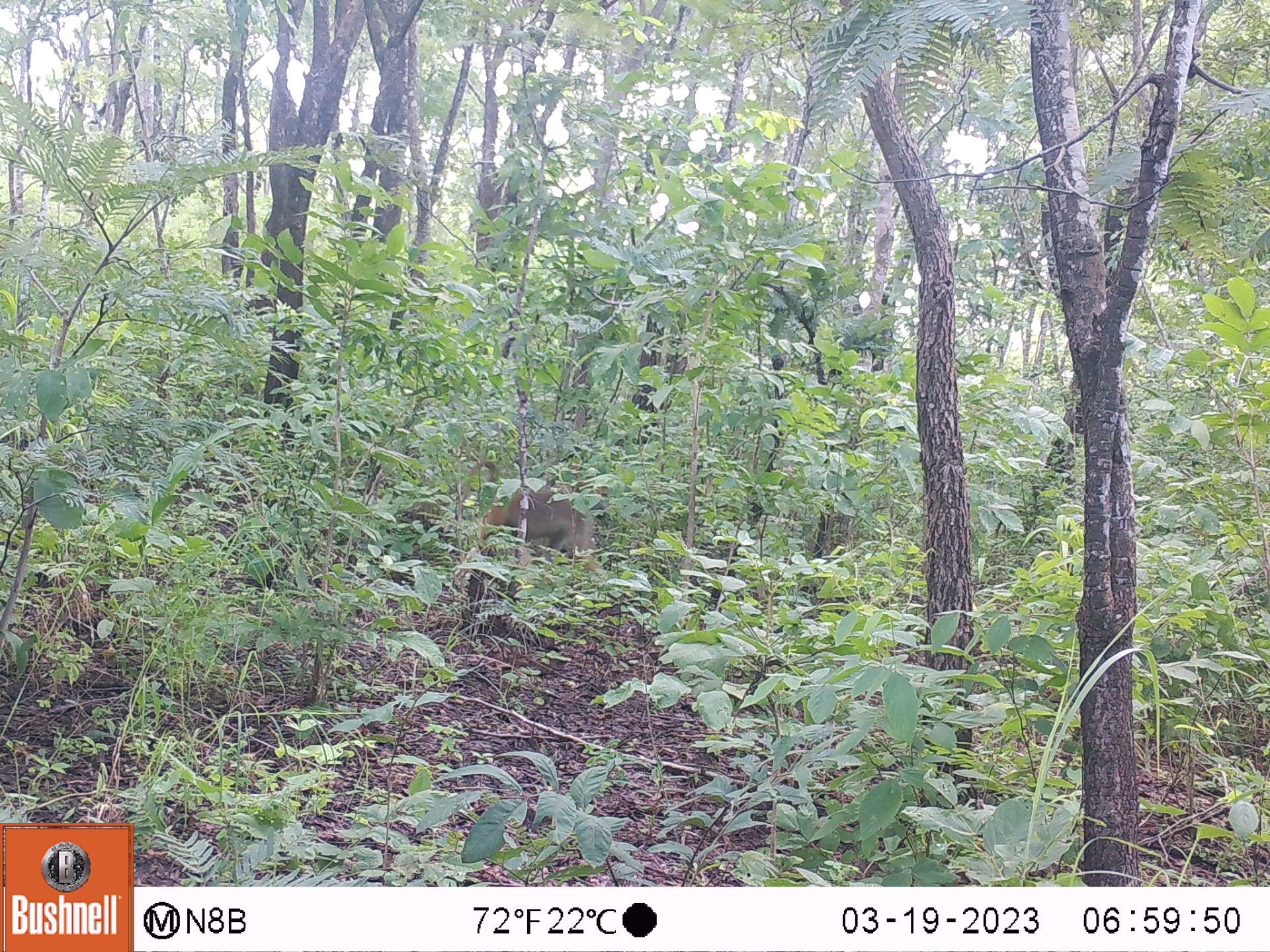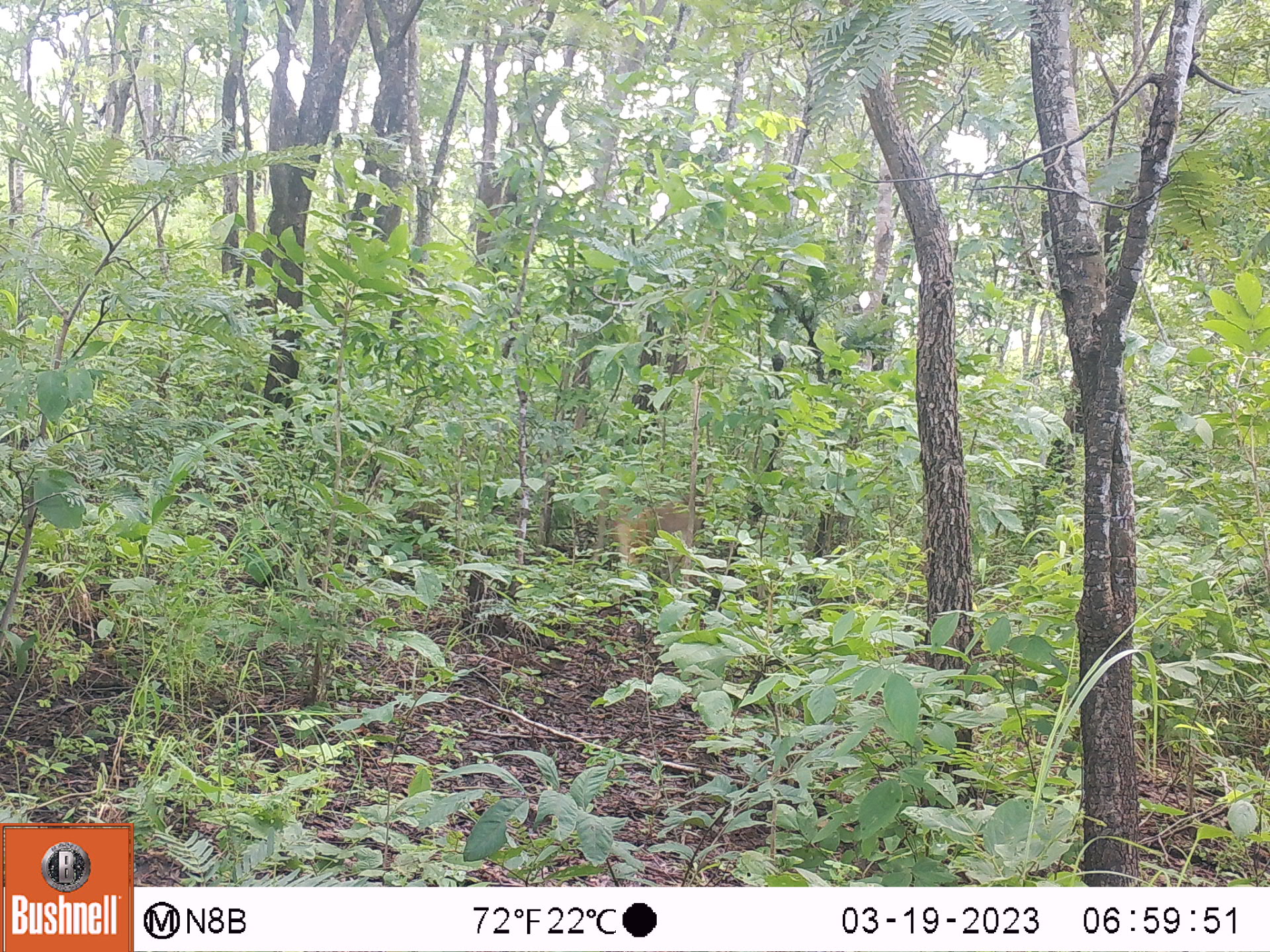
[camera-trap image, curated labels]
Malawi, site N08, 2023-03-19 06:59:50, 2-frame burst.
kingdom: Animalia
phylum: Chordata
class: Mammalia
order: Primates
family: Cercopithecidae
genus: Papio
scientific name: Papio cynocephalus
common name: yellow baboon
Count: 1.